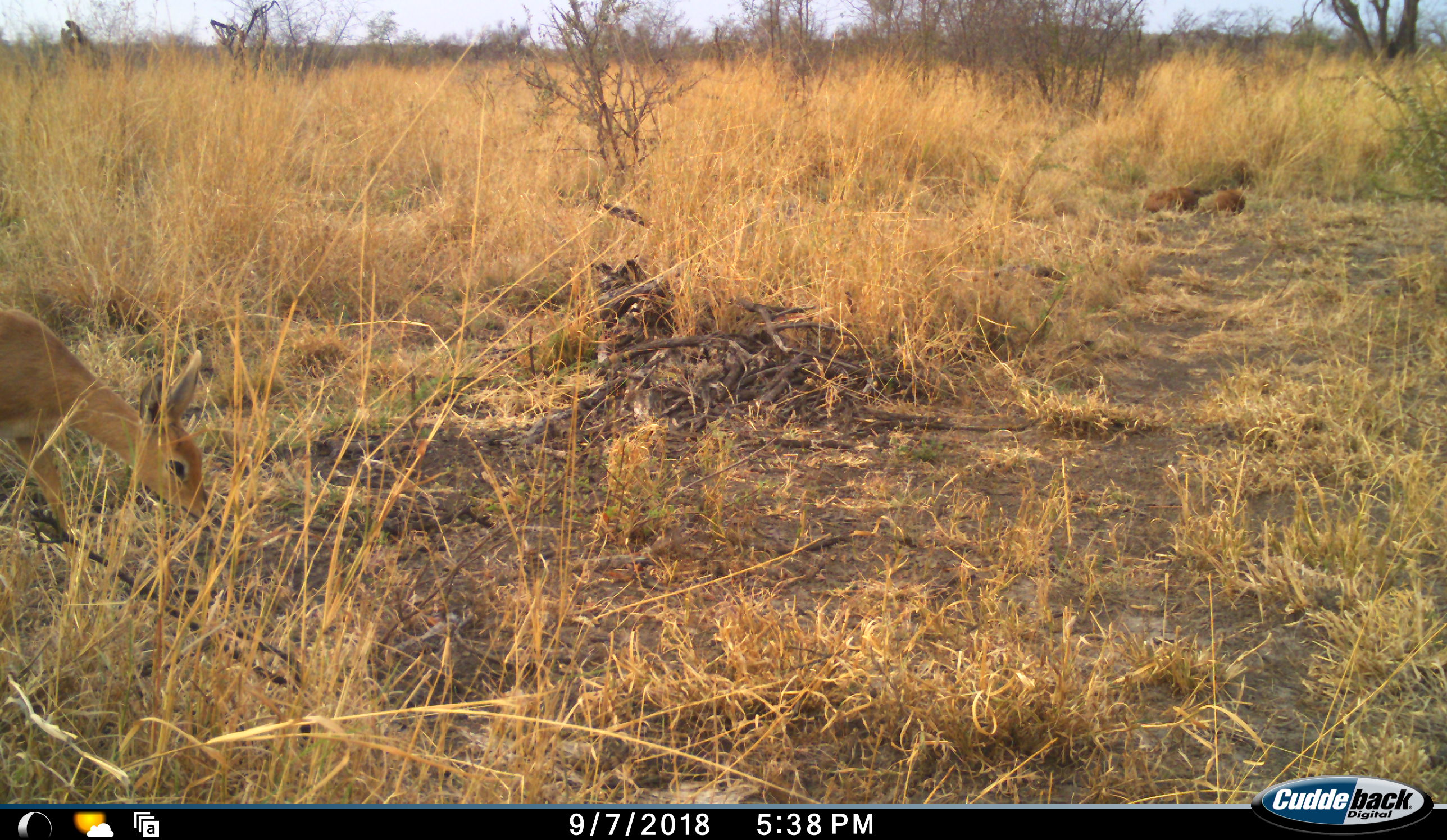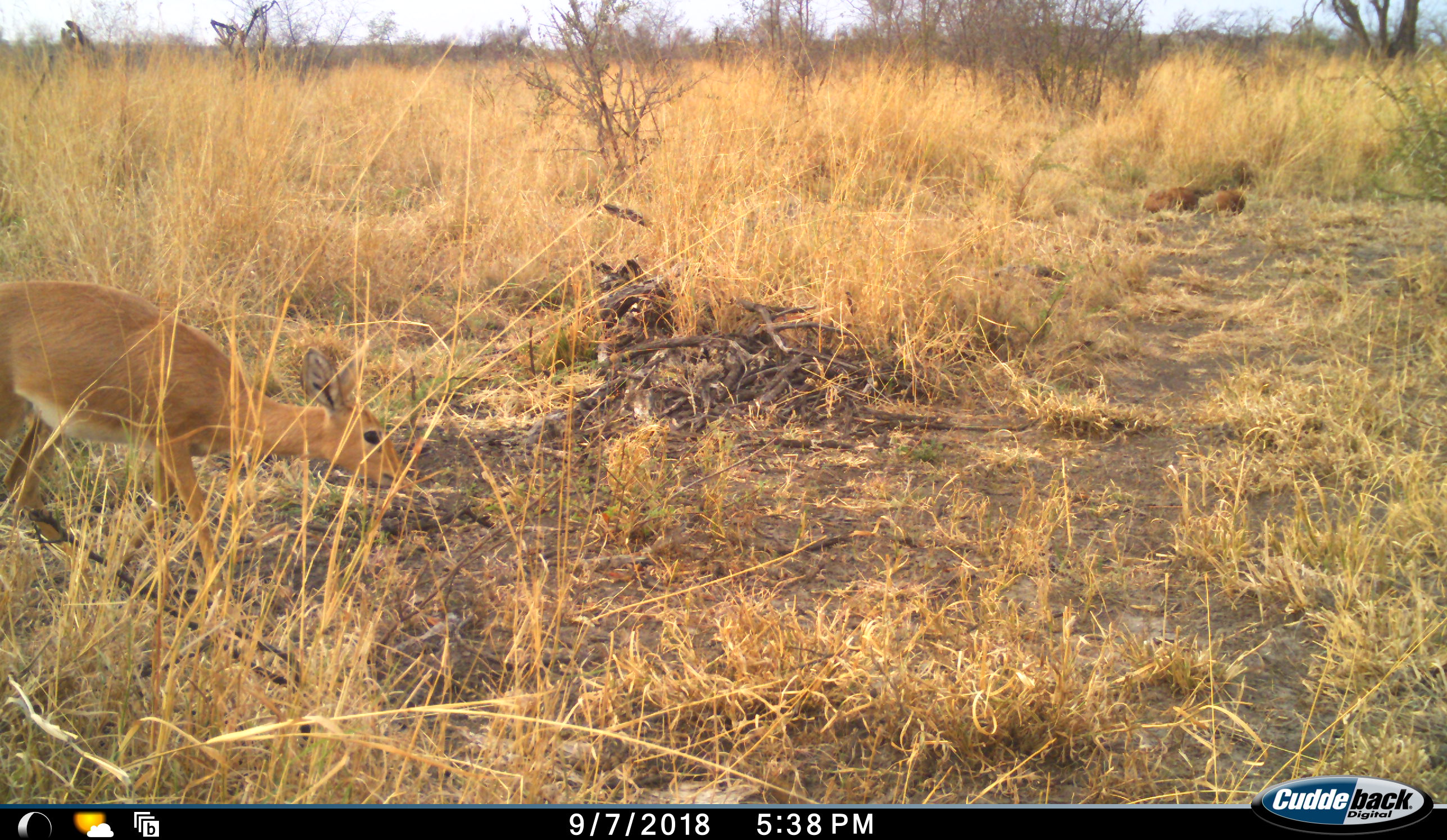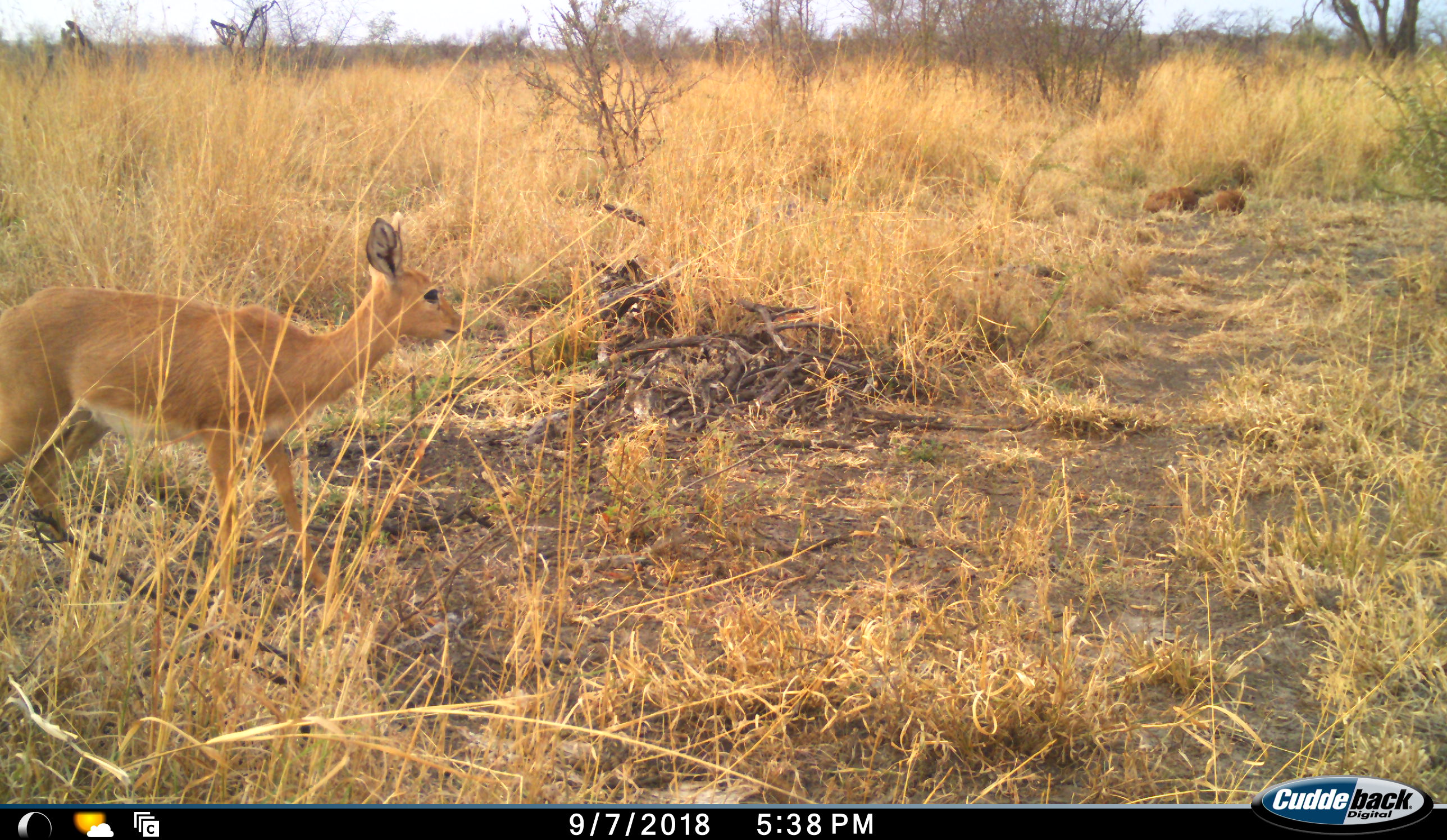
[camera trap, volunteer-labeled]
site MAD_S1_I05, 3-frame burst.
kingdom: Animalia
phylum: Chordata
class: Mammalia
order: Artiodactyla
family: Bovidae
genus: Raphicerus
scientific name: Raphicerus campestris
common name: steenbok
Steenbok (Raphicerus campestris), count 1. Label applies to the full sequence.